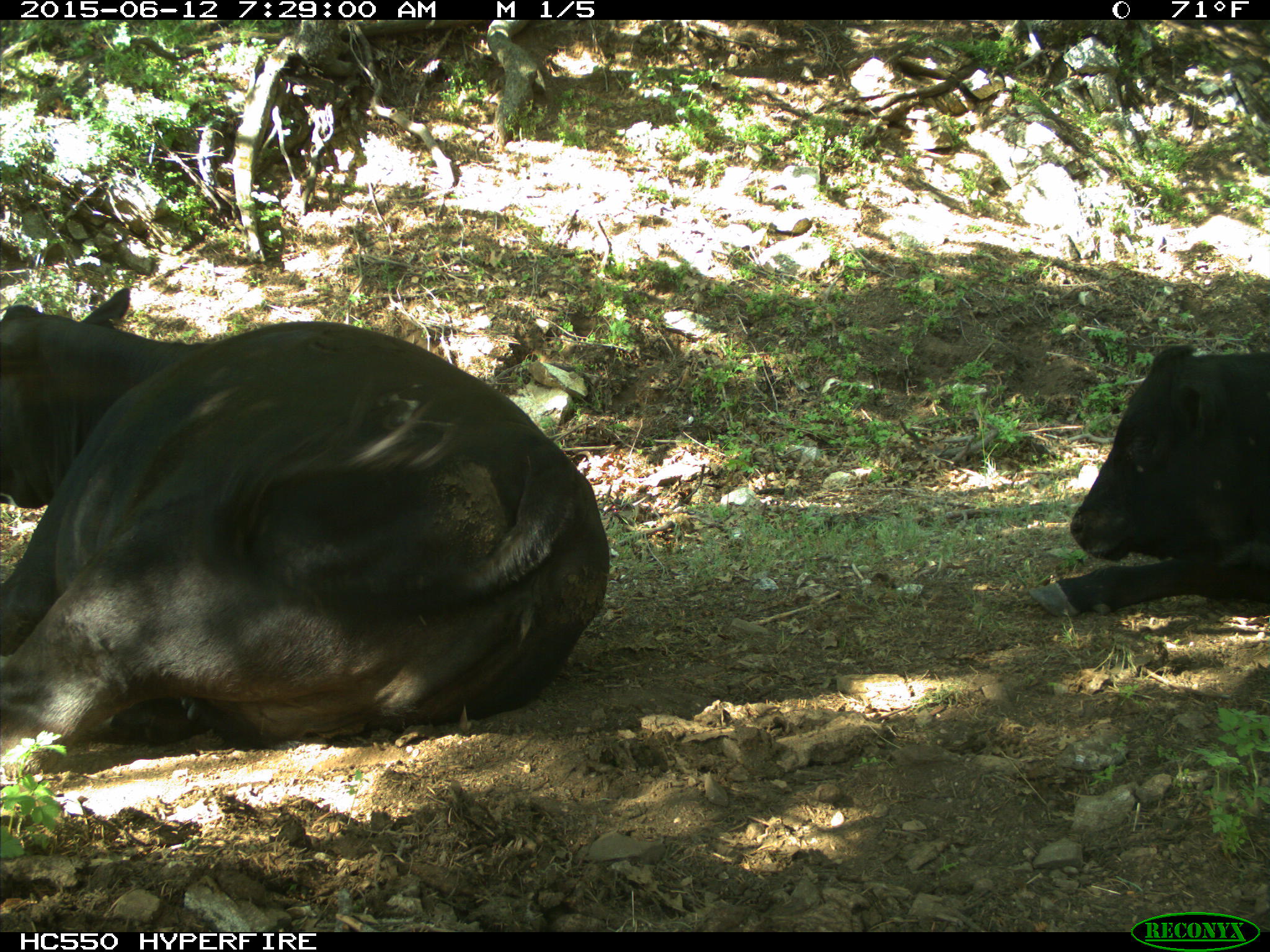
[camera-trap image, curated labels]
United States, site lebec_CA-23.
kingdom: Animalia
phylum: Chordata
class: Mammalia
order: Artiodactyla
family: Bovidae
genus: Bos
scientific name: Bos taurus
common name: domestic cow